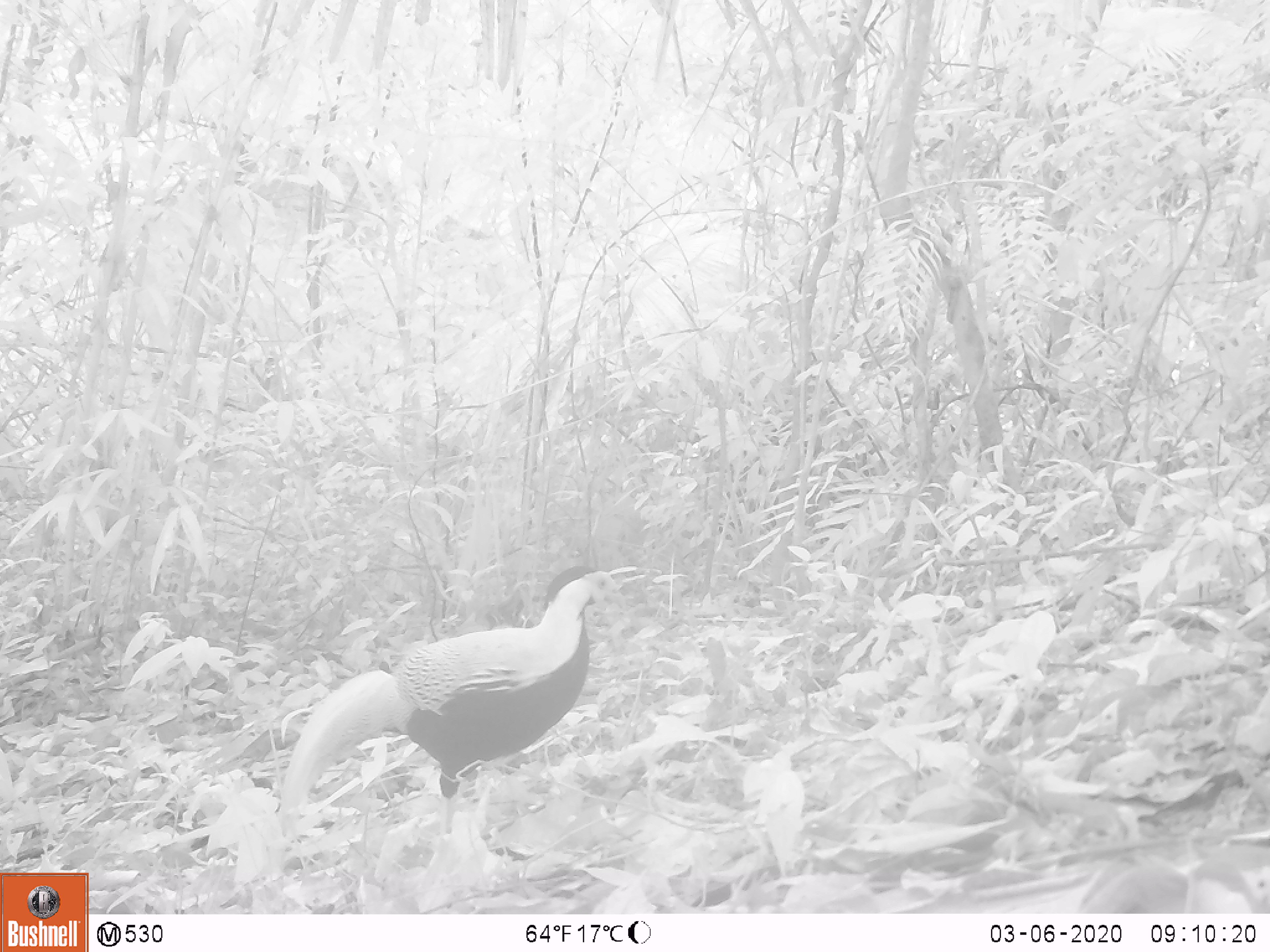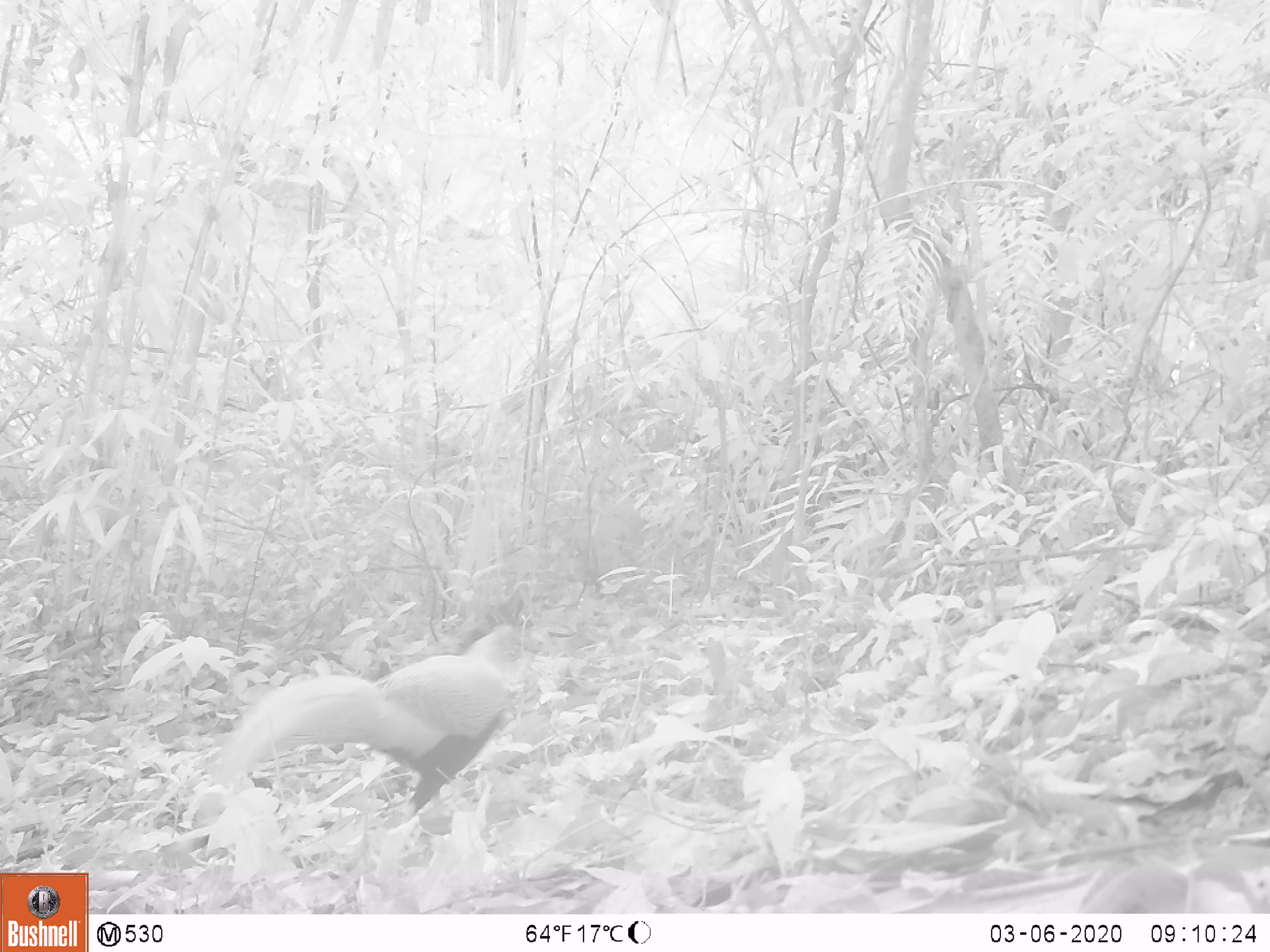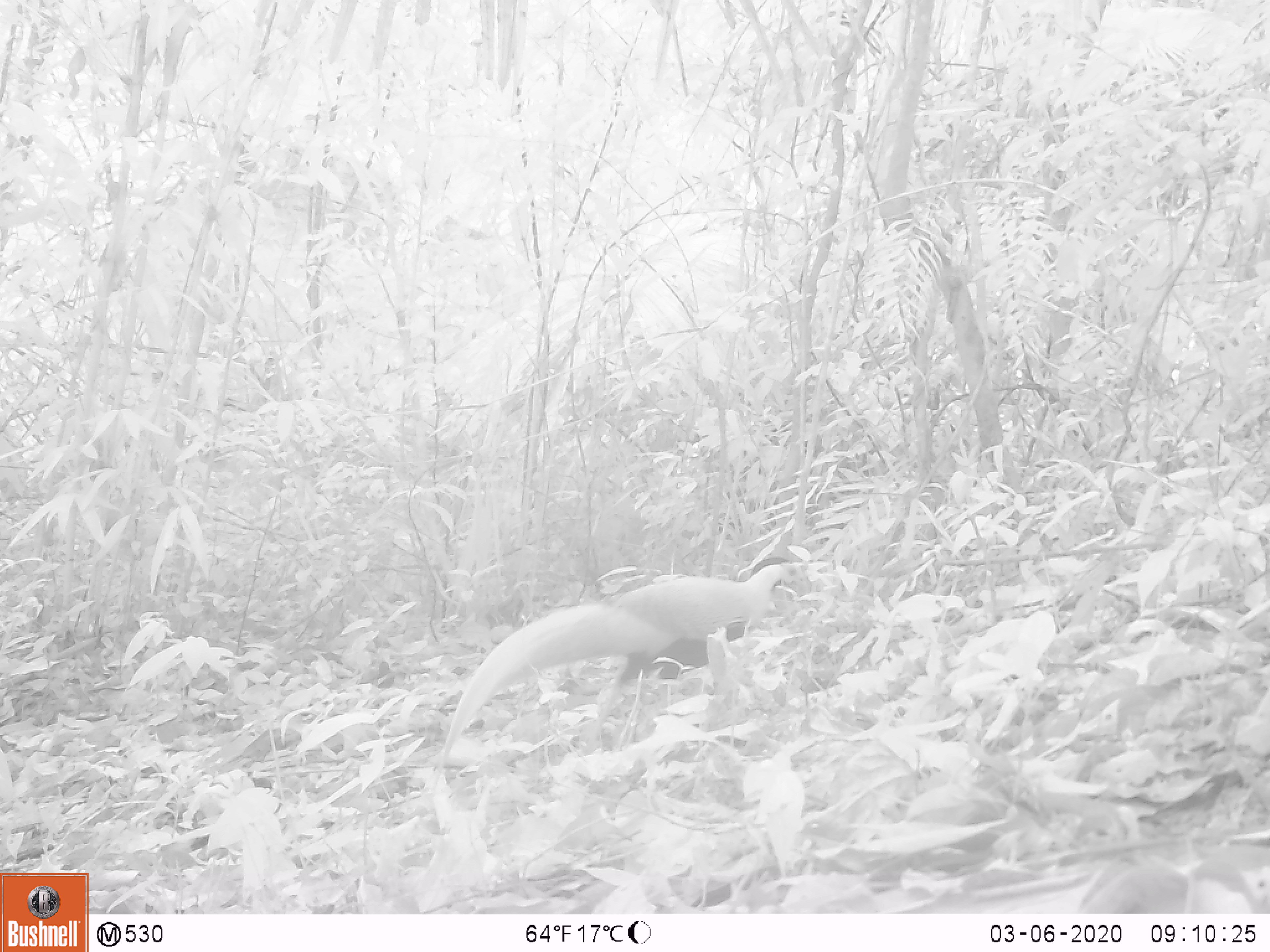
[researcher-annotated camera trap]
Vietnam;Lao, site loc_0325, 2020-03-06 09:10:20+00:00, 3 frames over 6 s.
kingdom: Animalia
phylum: Chordata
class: Aves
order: Galliformes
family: Phasianidae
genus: Lophura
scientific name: Lophura nycthemera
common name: silver pheasant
Silver pheasant (Lophura nycthemera). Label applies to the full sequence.